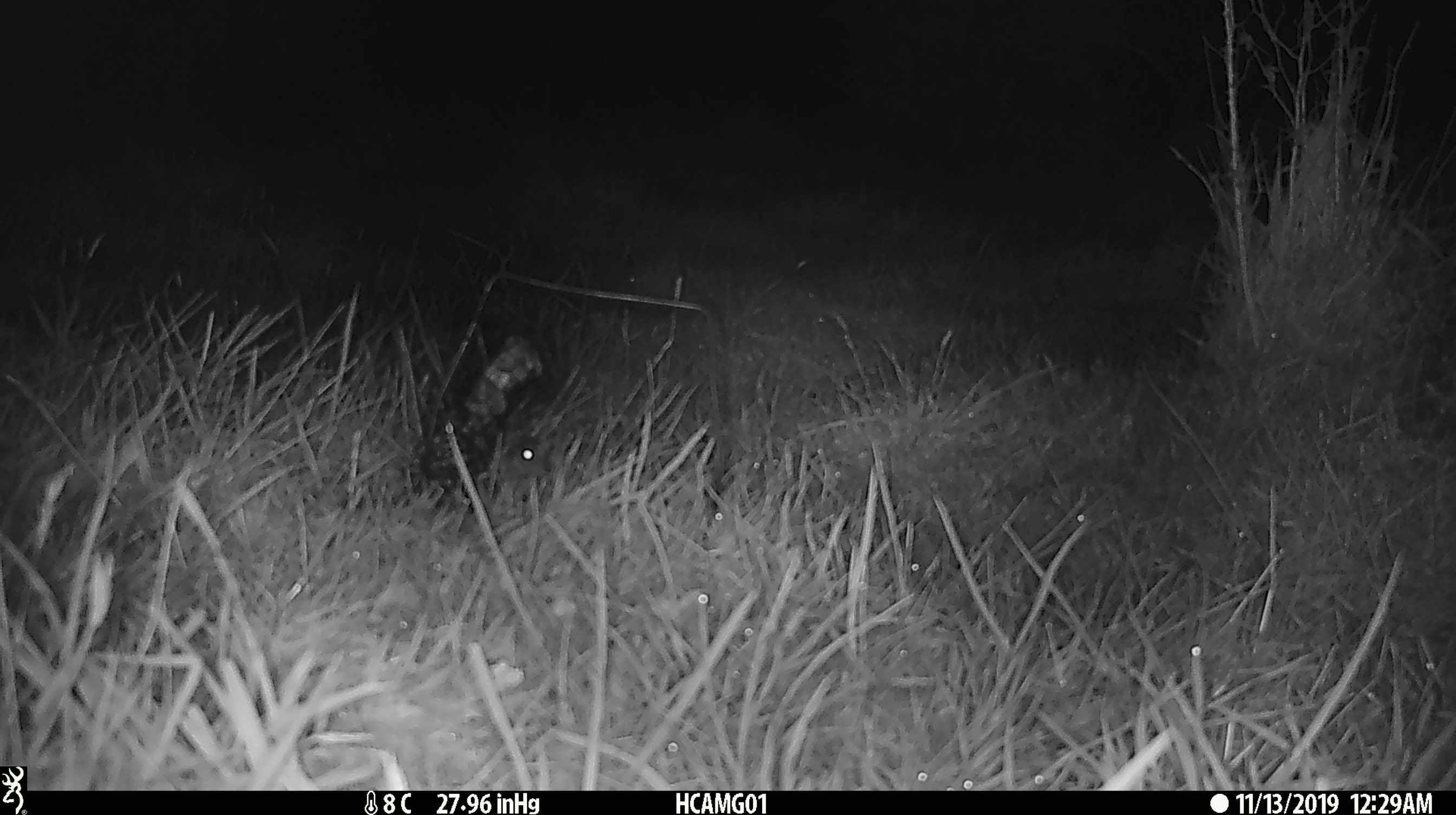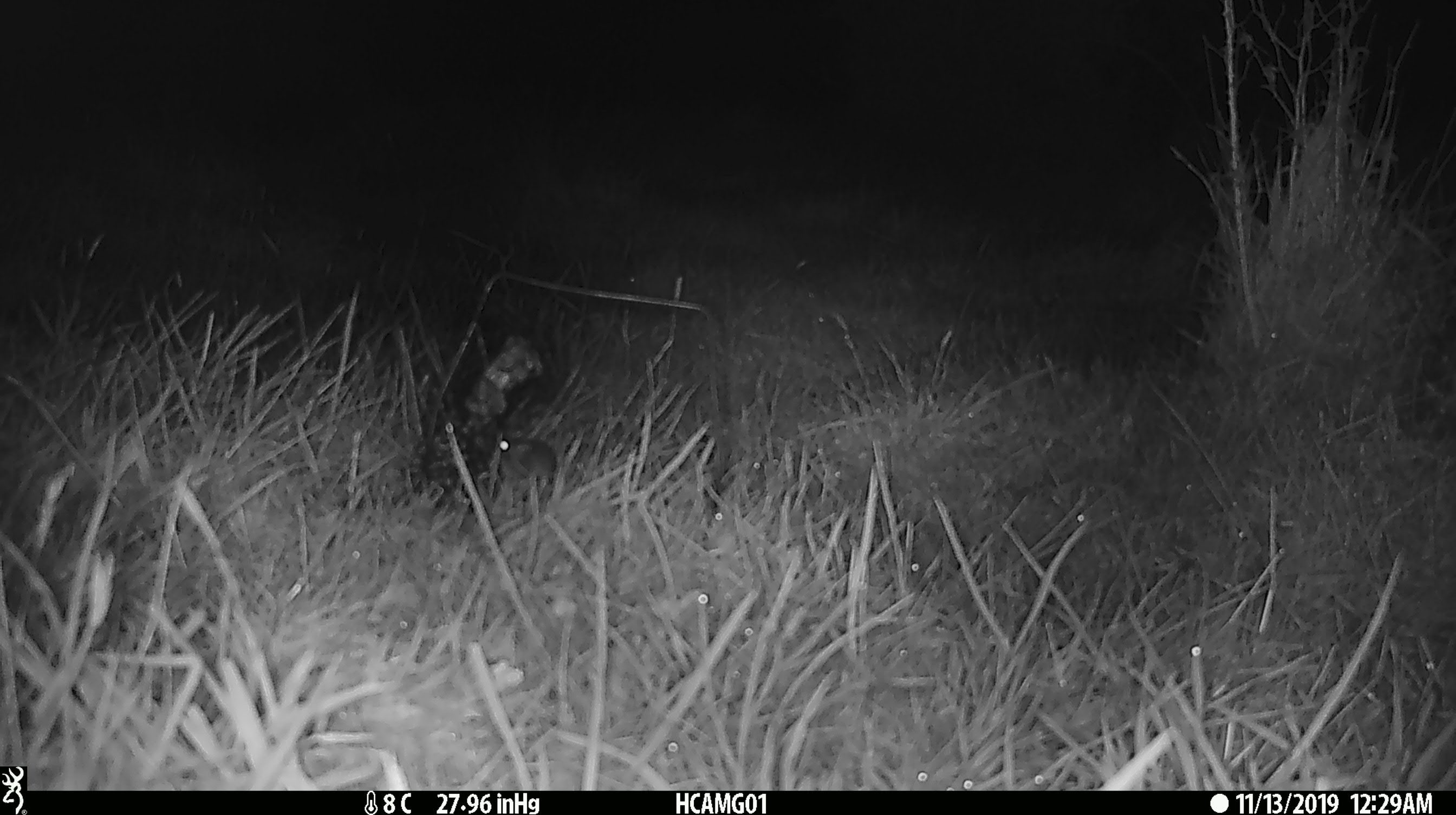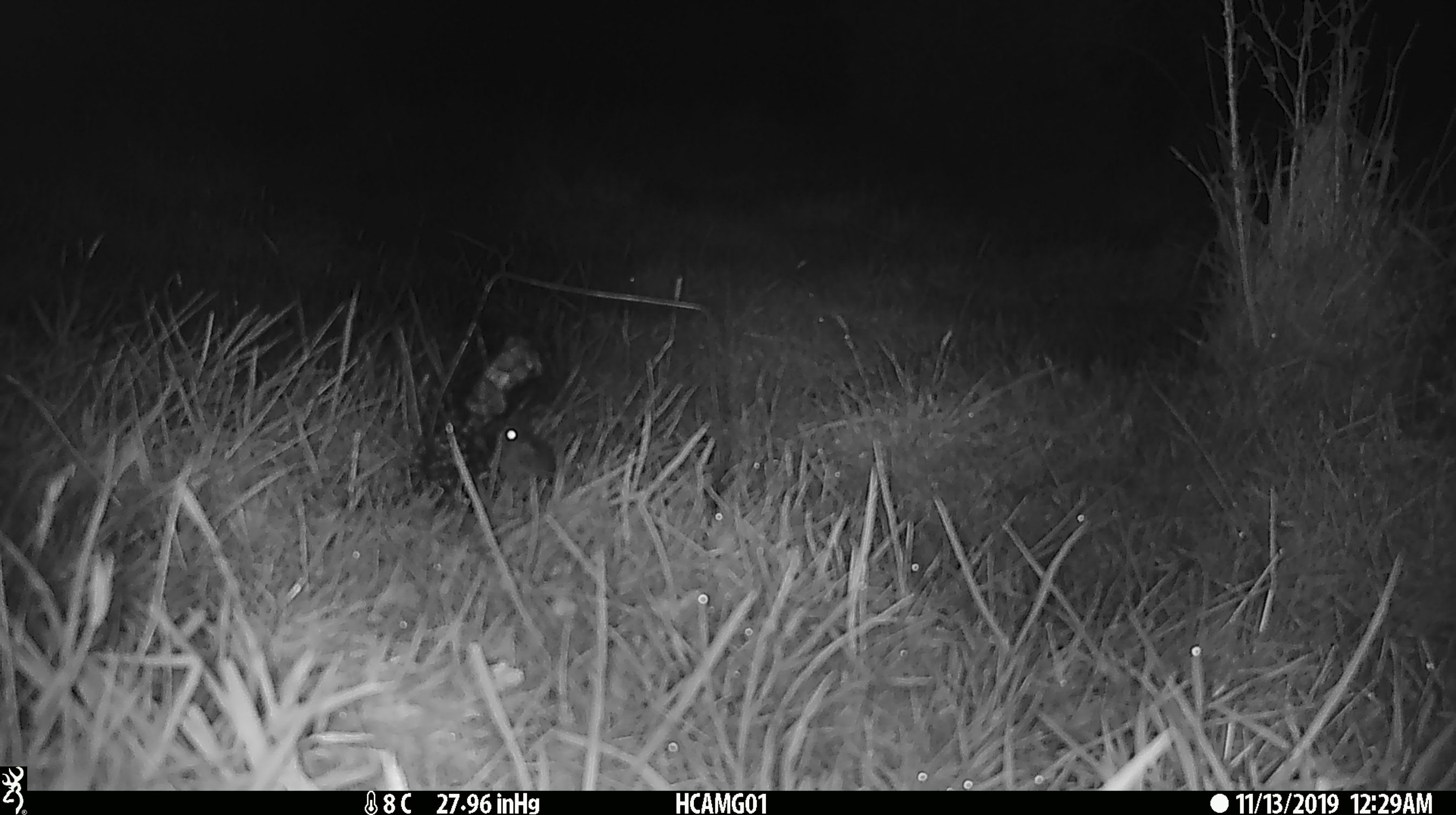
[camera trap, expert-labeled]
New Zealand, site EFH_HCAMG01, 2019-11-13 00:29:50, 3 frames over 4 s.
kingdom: Animalia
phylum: Chordata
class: Mammalia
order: Rodentia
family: Muridae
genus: Mus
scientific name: Mus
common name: mouse